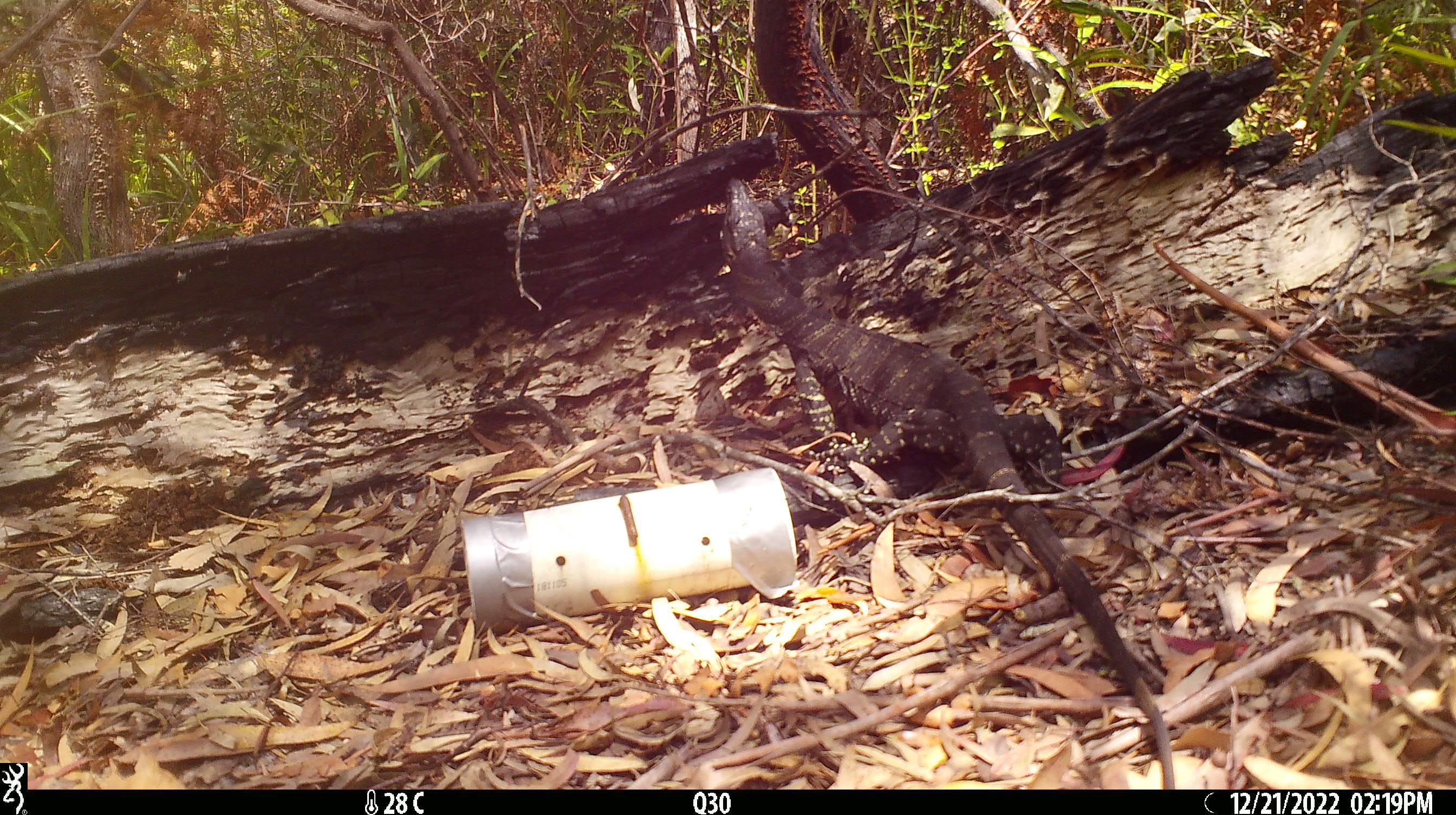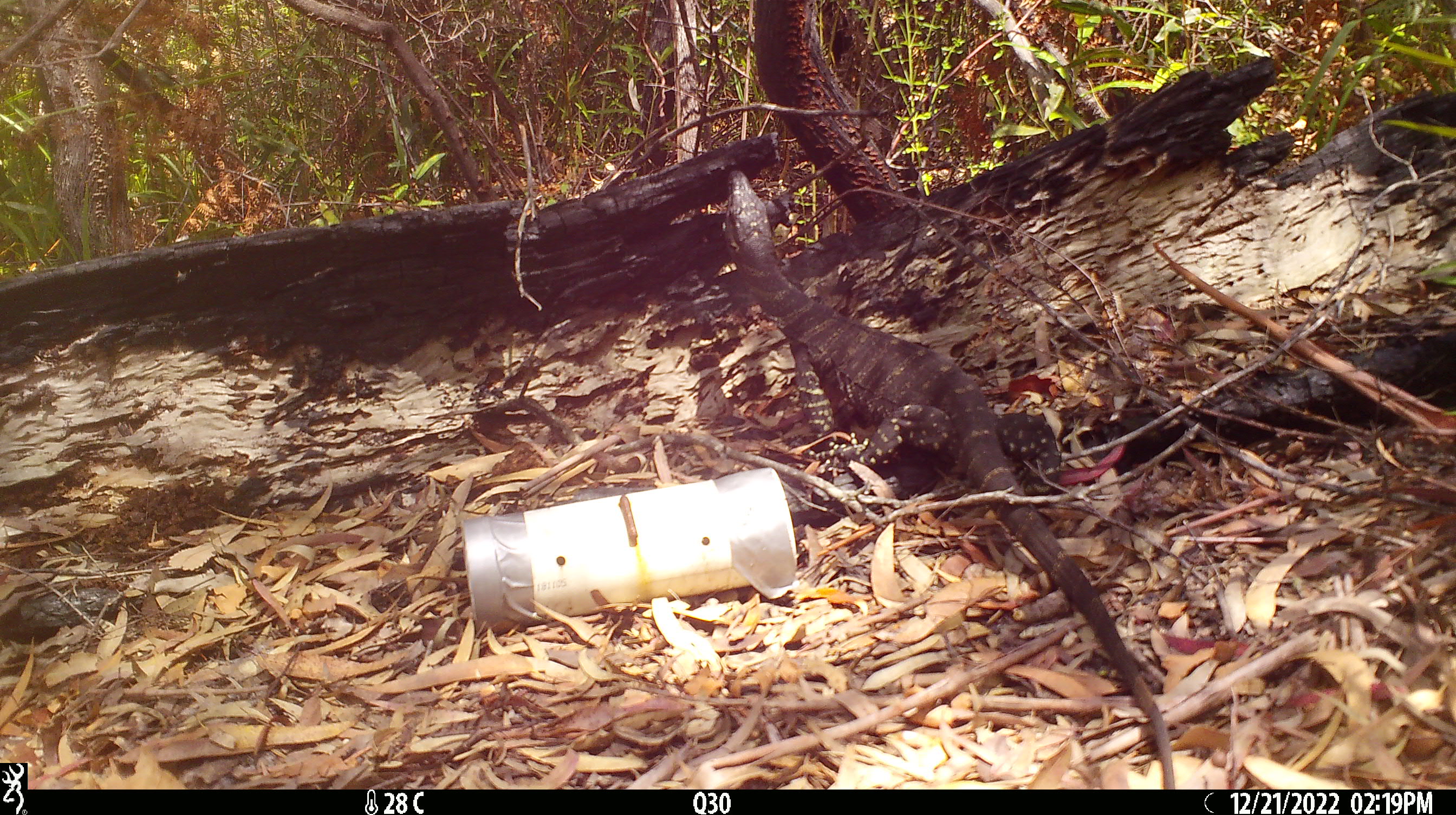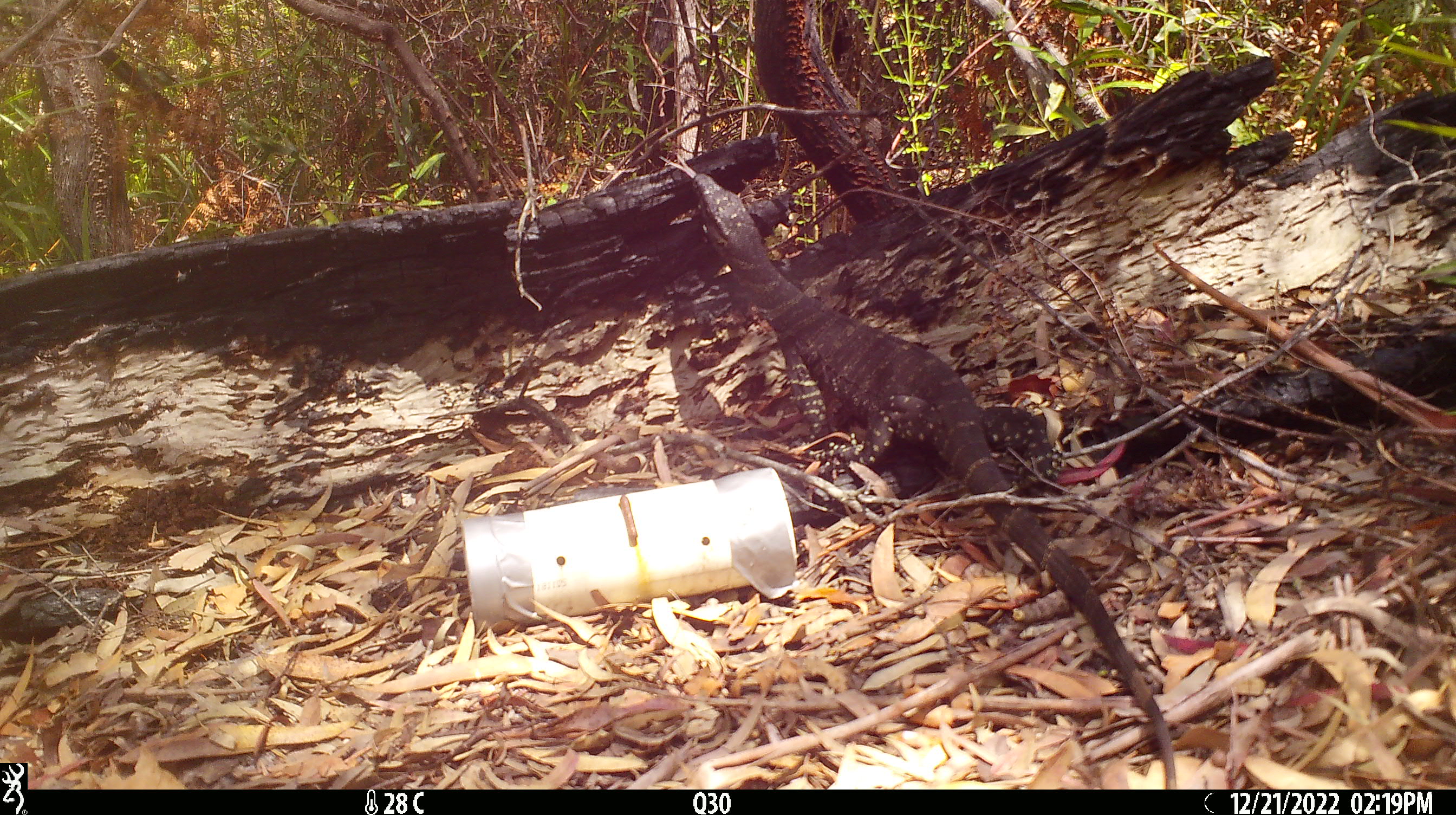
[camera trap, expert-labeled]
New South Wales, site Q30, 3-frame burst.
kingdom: Animalia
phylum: Chordata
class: Reptilia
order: Squamata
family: Varanidae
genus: Varanus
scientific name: Varanus varius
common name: lace monitor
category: goanna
Goanna (lace monitor) (Varanus varius).